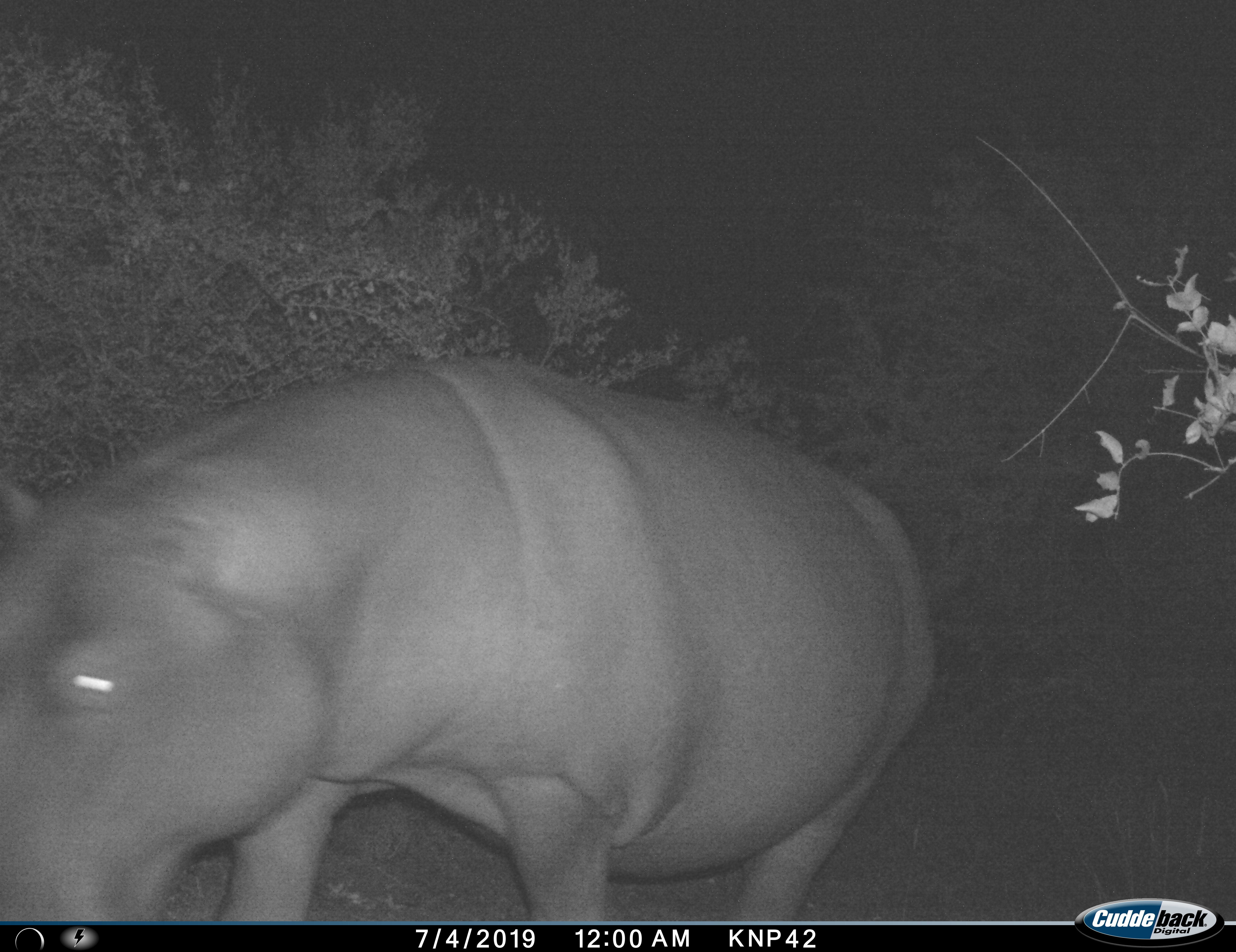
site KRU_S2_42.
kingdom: Animalia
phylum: Chordata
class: Mammalia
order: Artiodactyla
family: Hippopotamidae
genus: Hippopotamus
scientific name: Hippopotamus amphibius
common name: hippopotamus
Hippopotamus (Hippopotamus amphibius), count 1. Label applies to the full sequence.